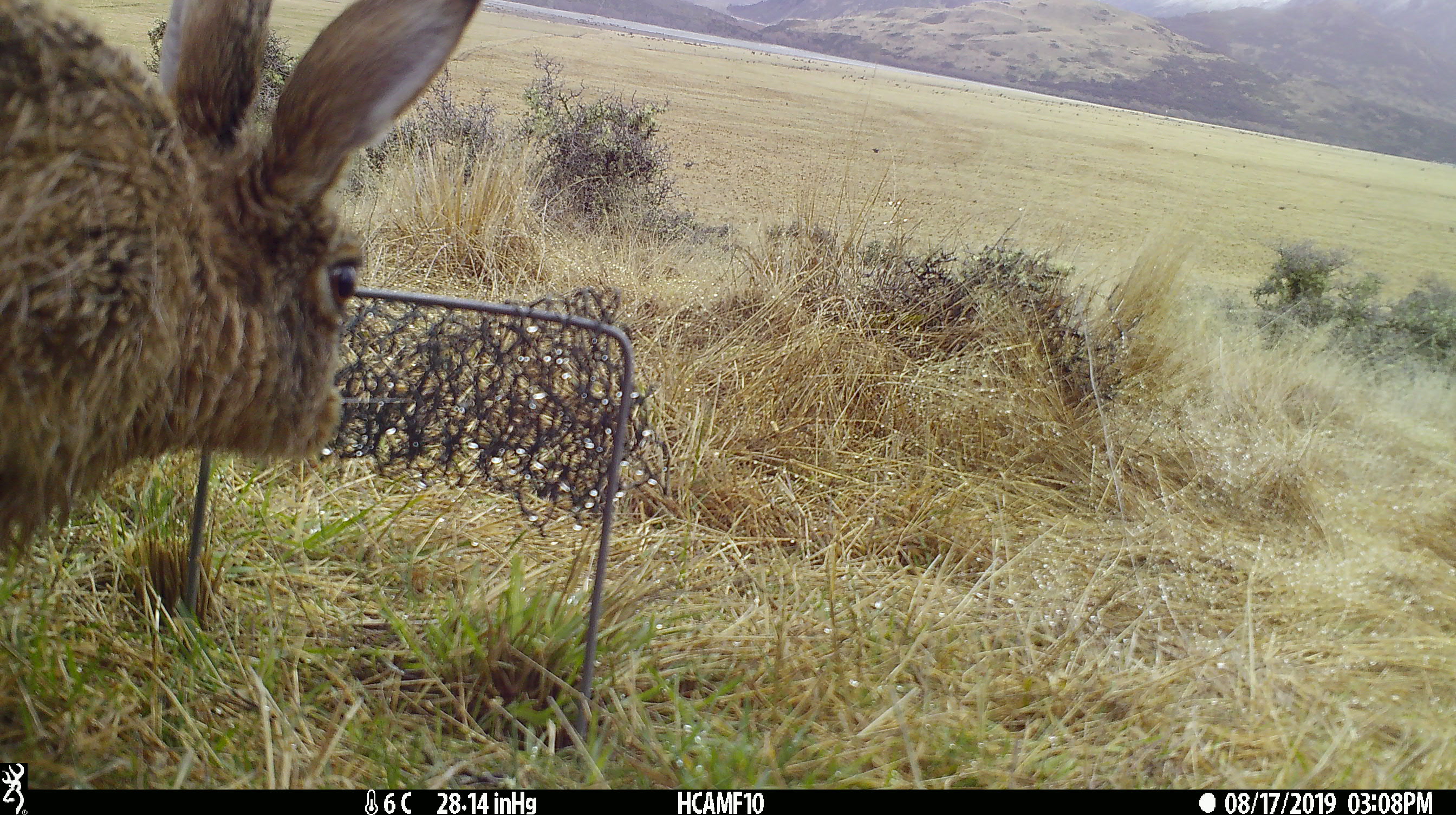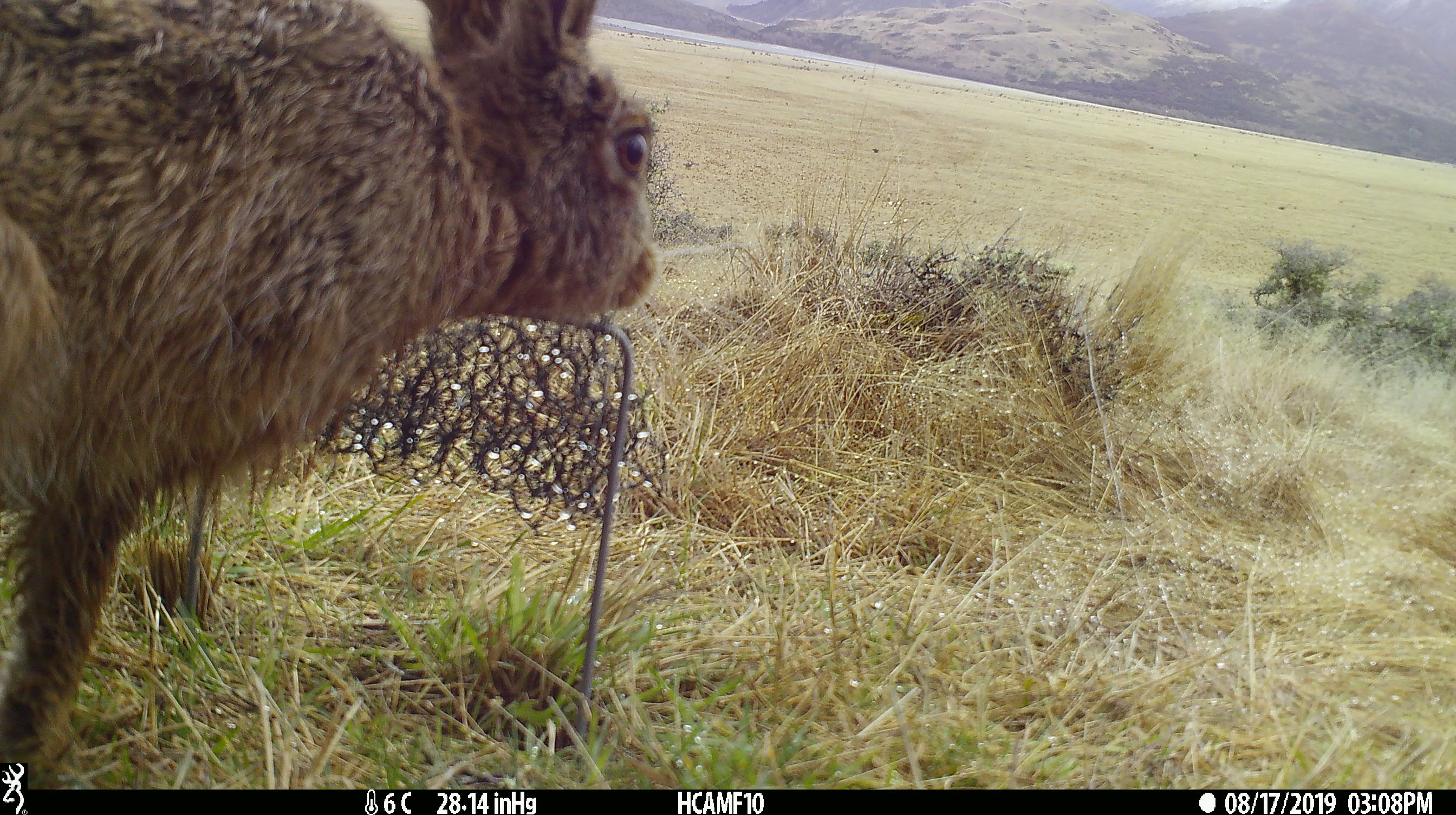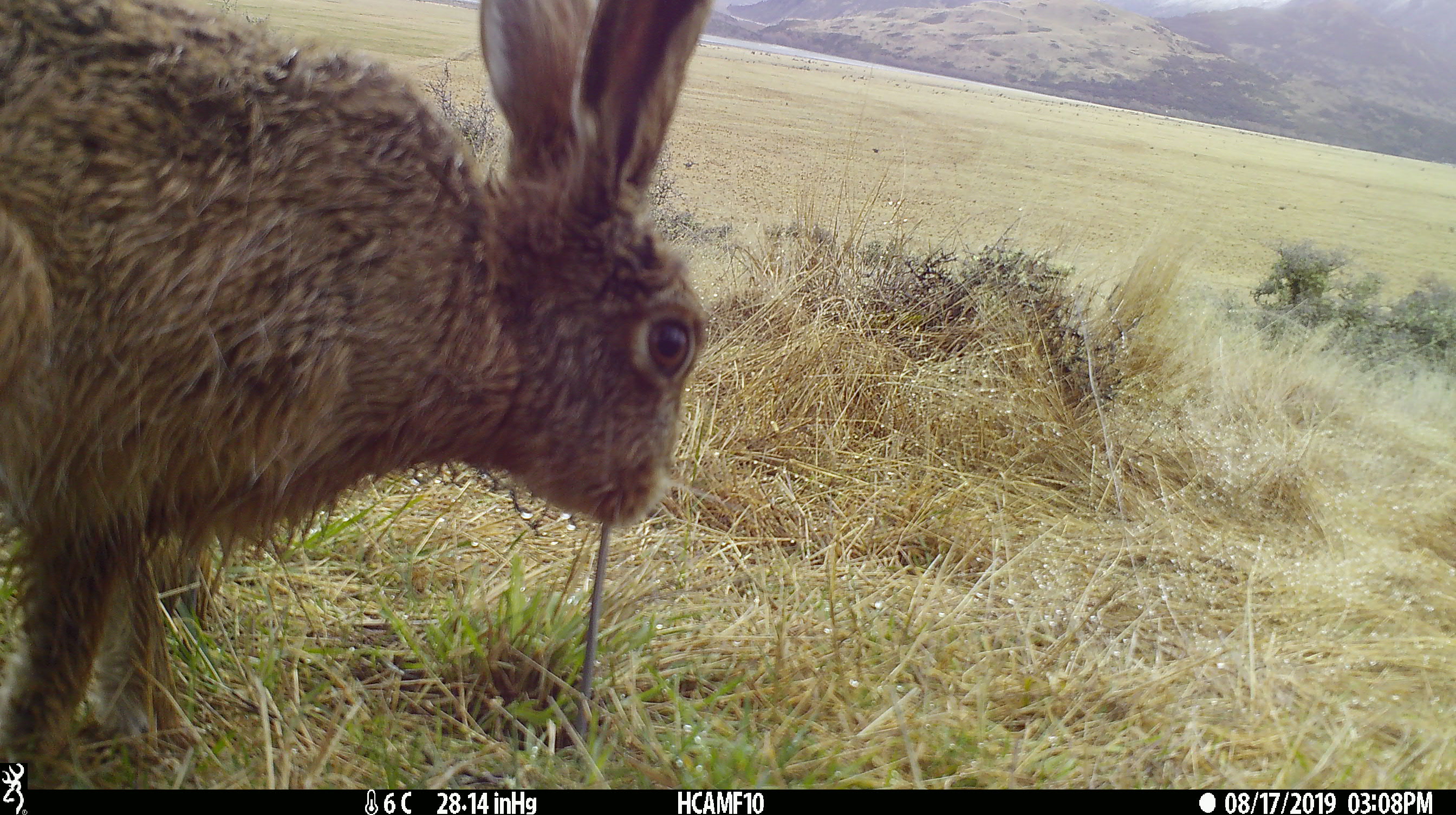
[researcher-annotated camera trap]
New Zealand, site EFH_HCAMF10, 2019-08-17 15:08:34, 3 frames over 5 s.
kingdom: Animalia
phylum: Chordata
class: Mammalia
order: Lagomorpha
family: Leporidae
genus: Lepus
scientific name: Lepus europaeus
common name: brown hare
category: hare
Hare (brown hare) (Lepus europaeus).